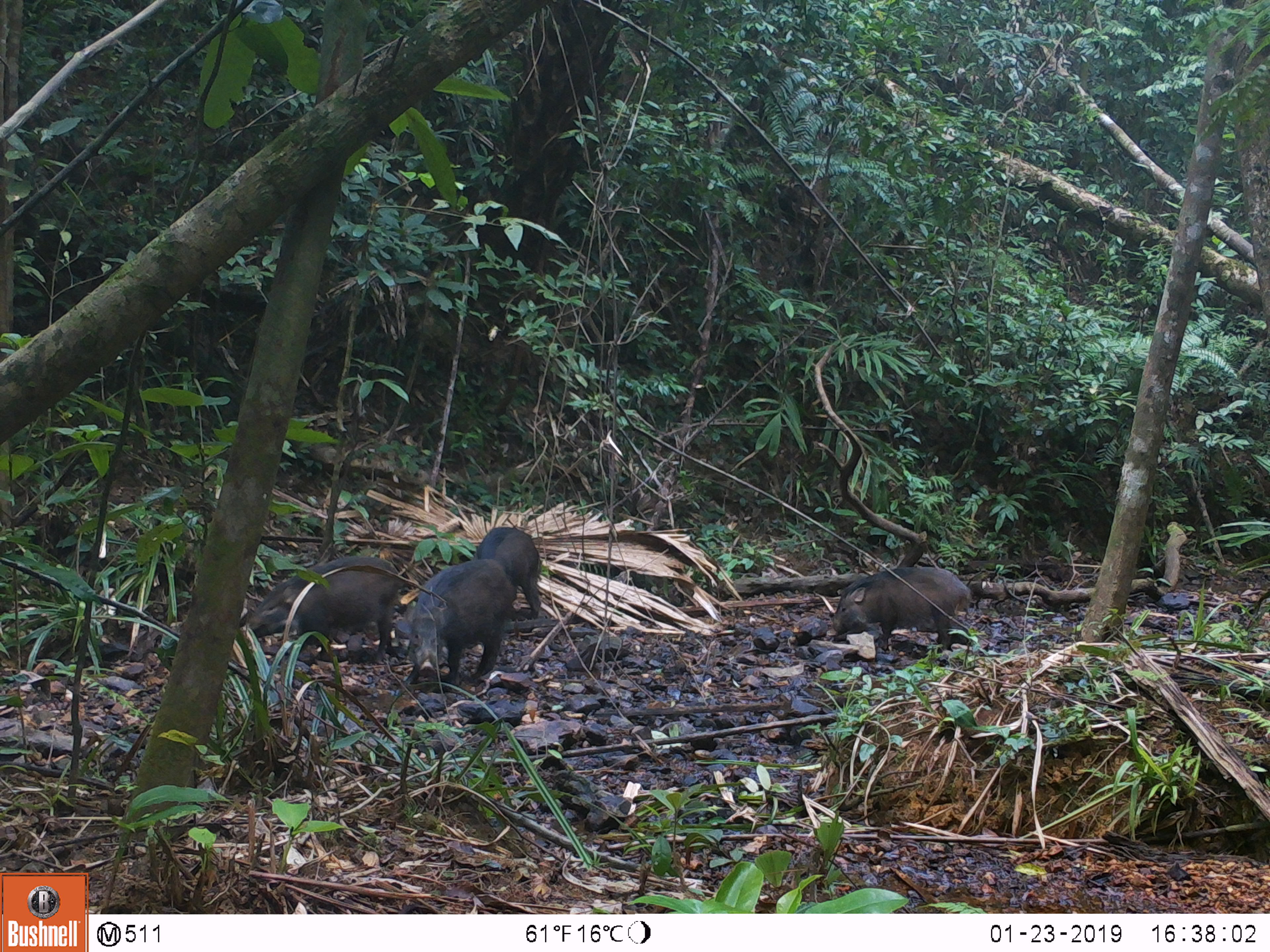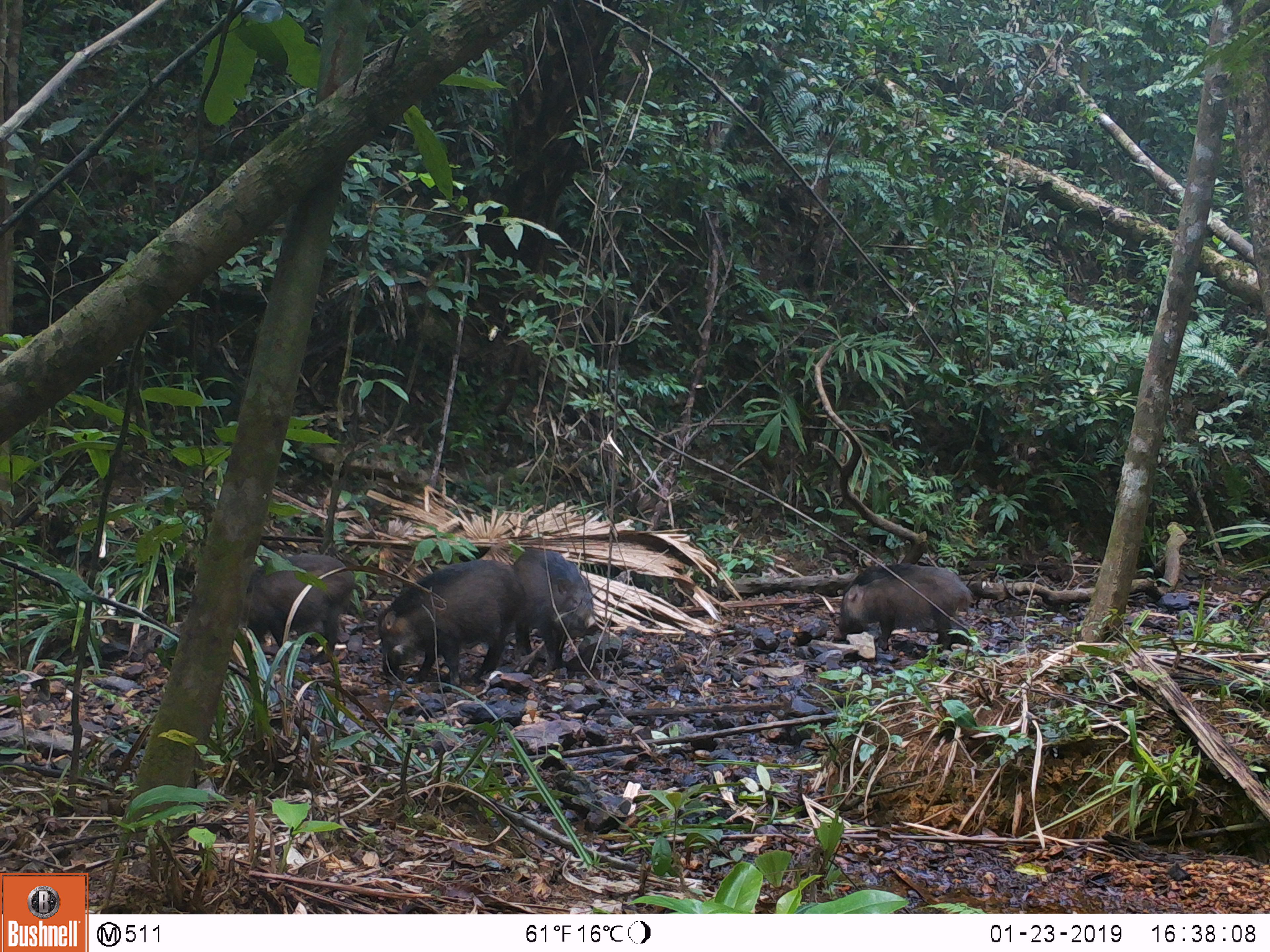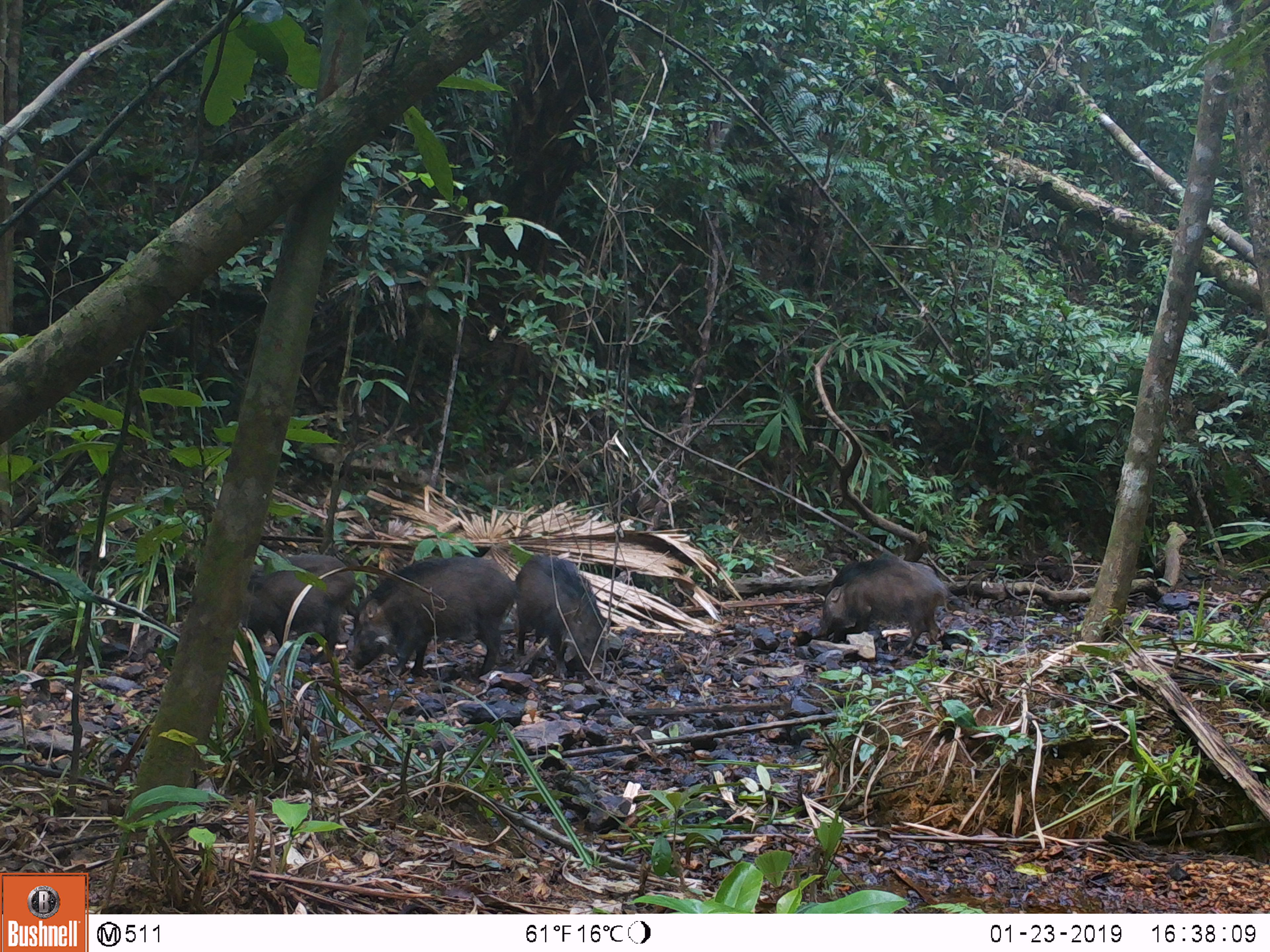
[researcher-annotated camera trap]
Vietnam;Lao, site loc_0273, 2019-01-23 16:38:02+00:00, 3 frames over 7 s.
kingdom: Animalia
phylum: Chordata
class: Mammalia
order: Artiodactyla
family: Suidae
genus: Sus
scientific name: Sus scrofa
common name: eurasian wild pig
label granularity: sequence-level